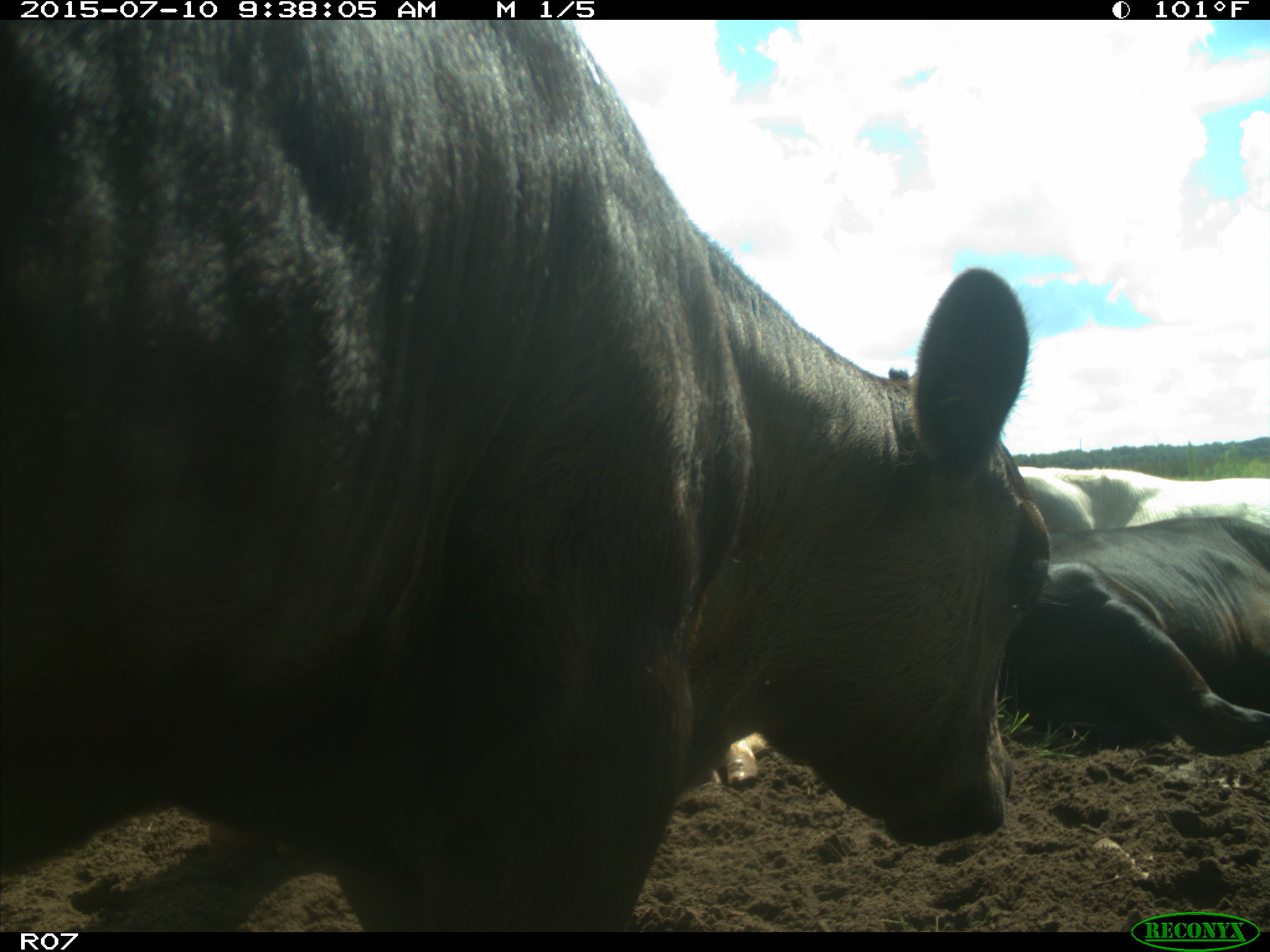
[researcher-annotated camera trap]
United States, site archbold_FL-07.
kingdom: Animalia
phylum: Chordata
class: Mammalia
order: Artiodactyla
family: Bovidae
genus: Bos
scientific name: Bos taurus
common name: domestic cow